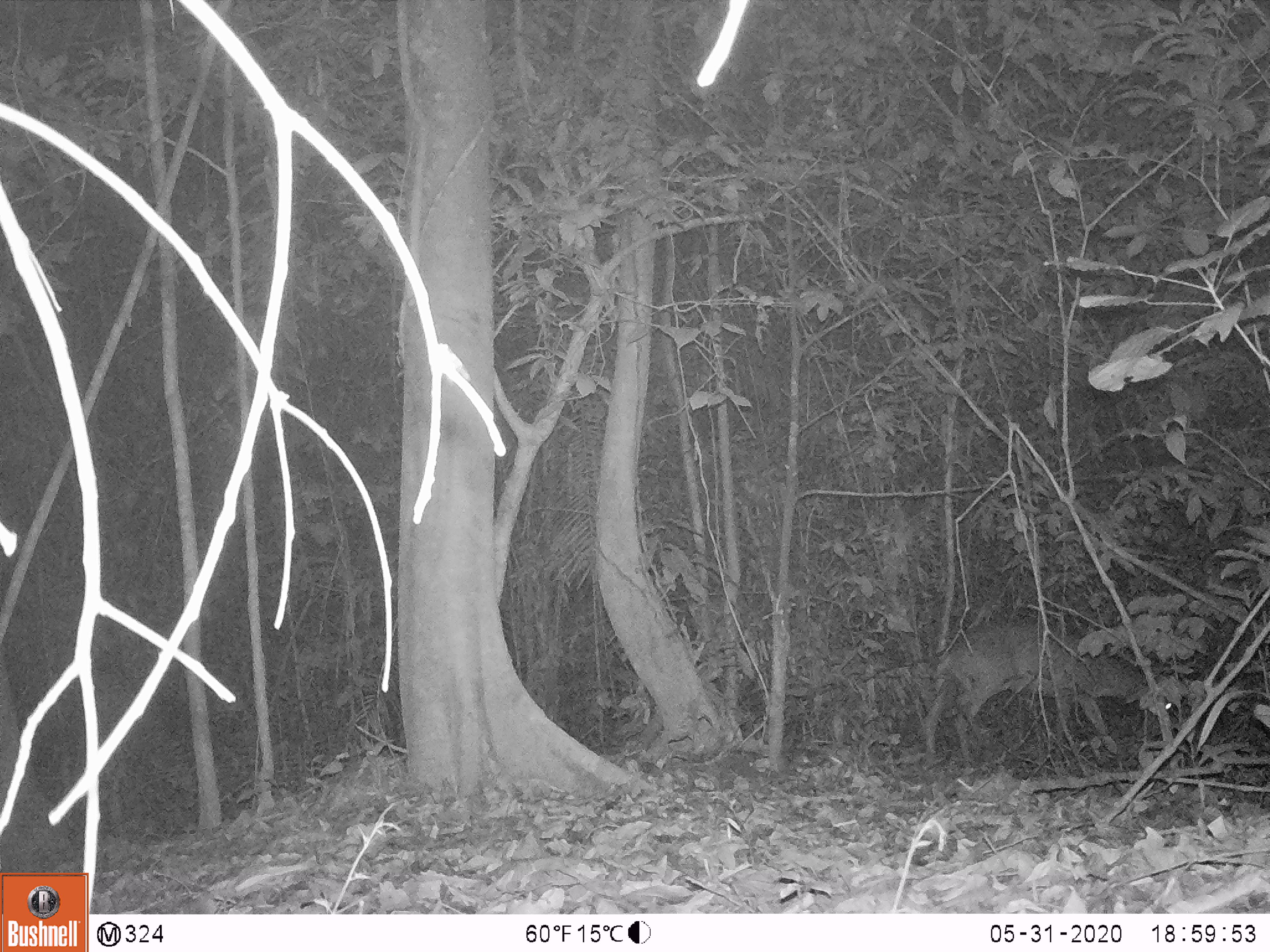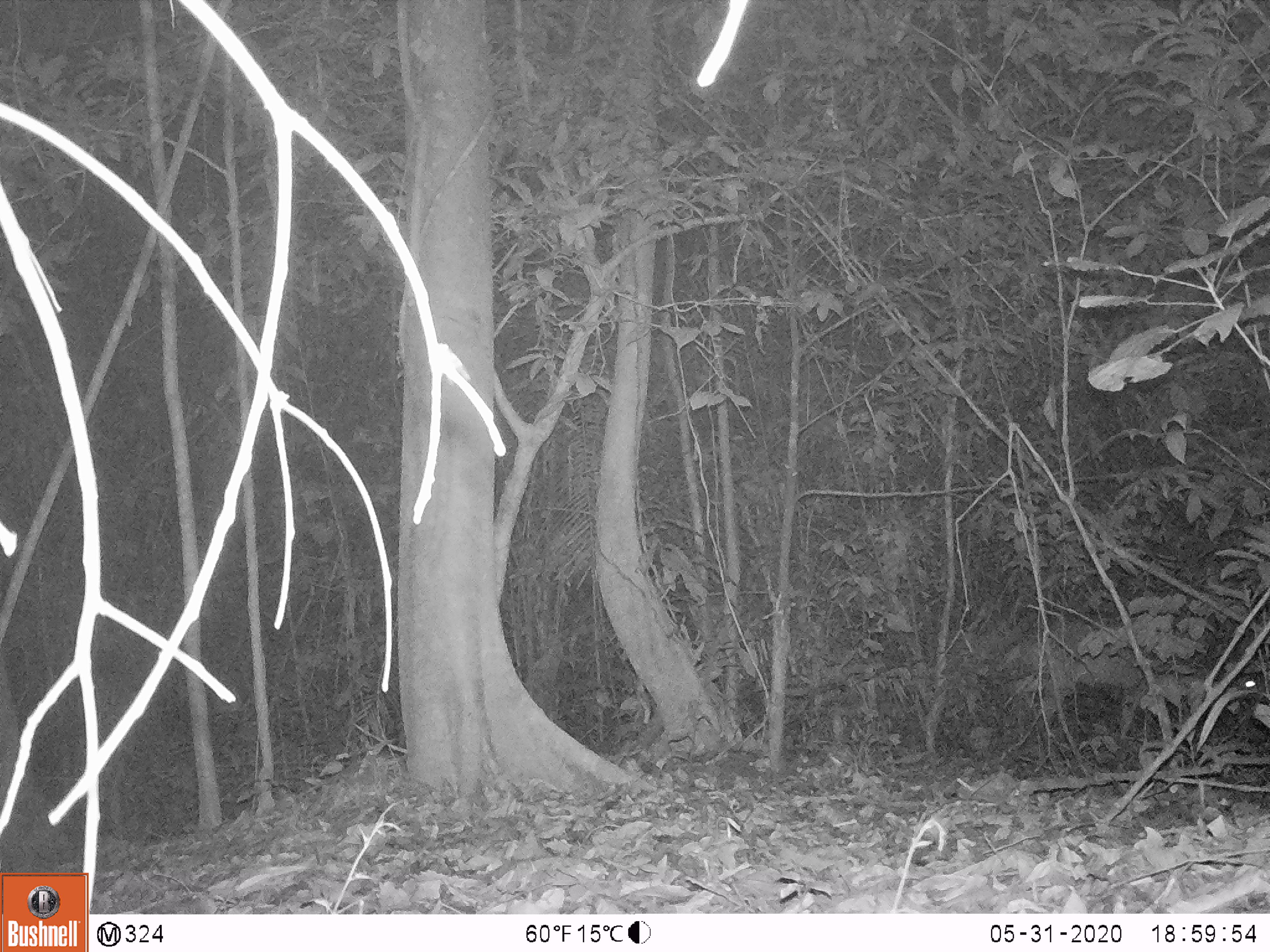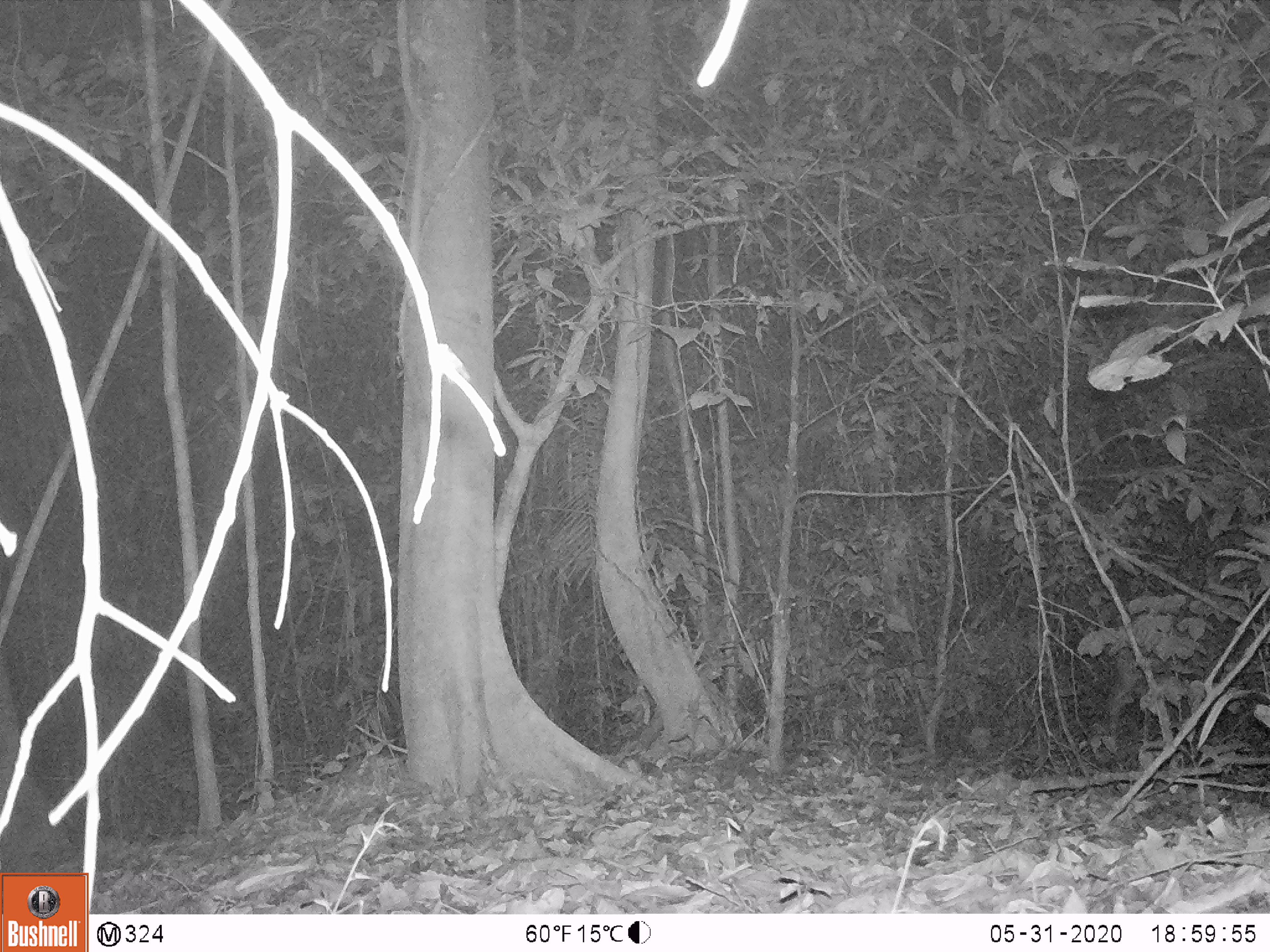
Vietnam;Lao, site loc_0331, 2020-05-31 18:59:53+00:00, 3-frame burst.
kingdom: Animalia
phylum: Chordata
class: Mammalia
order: Artiodactyla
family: Cervidae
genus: Muntiacus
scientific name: Muntiacus vuquangensis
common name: large-antlered muntjac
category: large antlered muntjac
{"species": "large antlered muntjac (large-antlered muntjac) (Muntiacus vuquangensis)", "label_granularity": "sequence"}